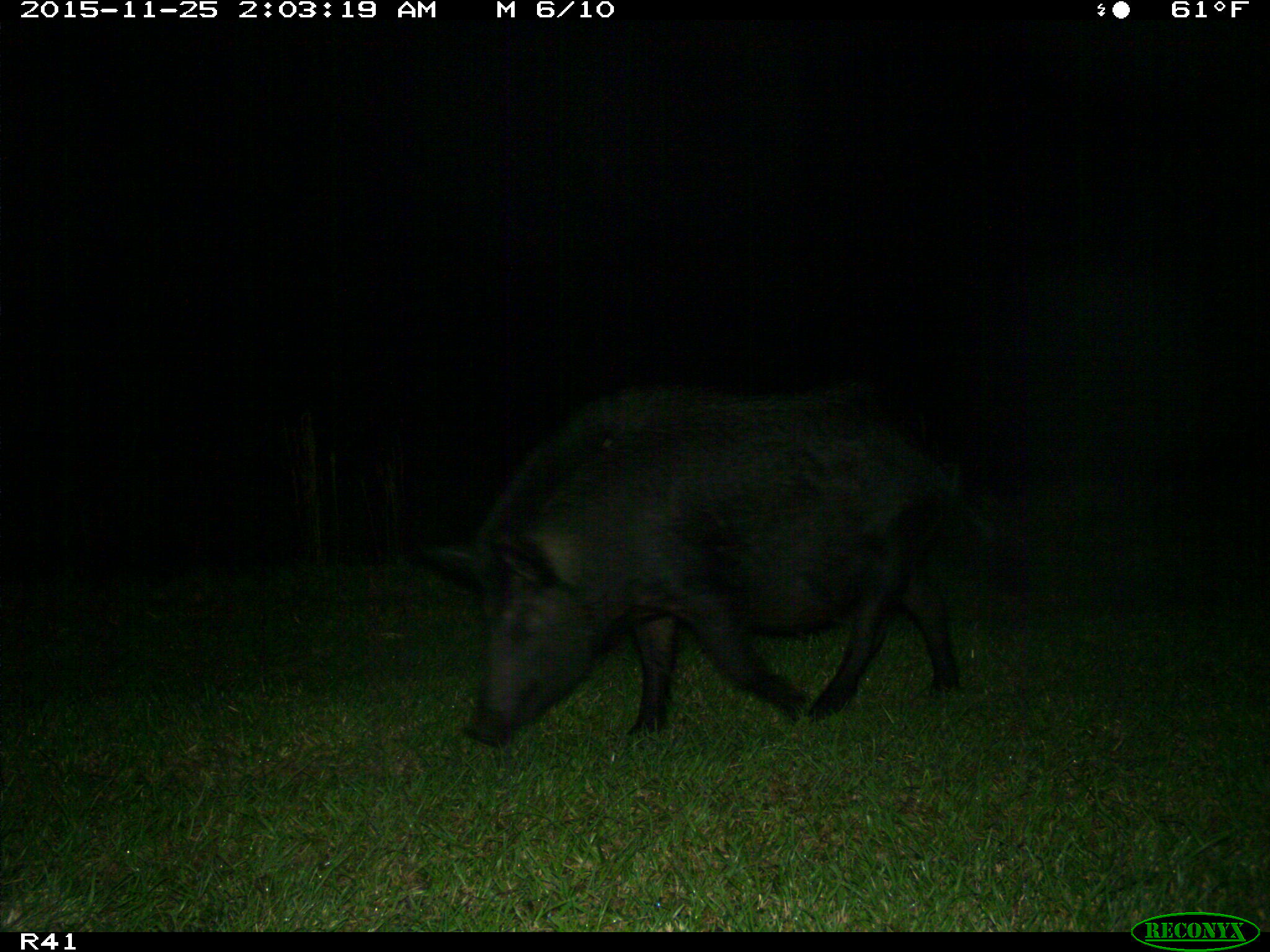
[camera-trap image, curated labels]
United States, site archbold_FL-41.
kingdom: Animalia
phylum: Chordata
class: Mammalia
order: Artiodactyla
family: Suidae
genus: Sus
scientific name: Sus scrofa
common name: wild boar